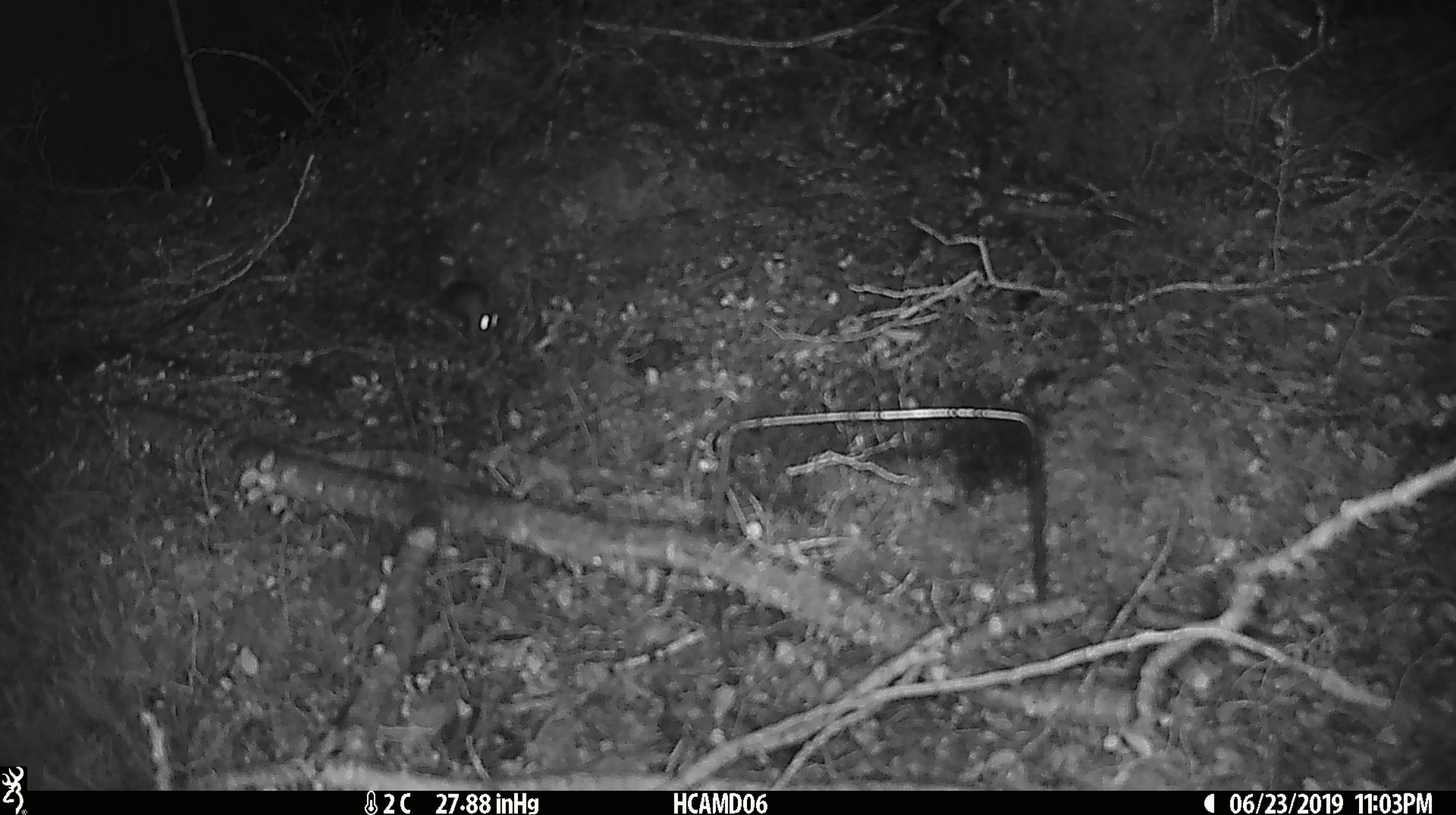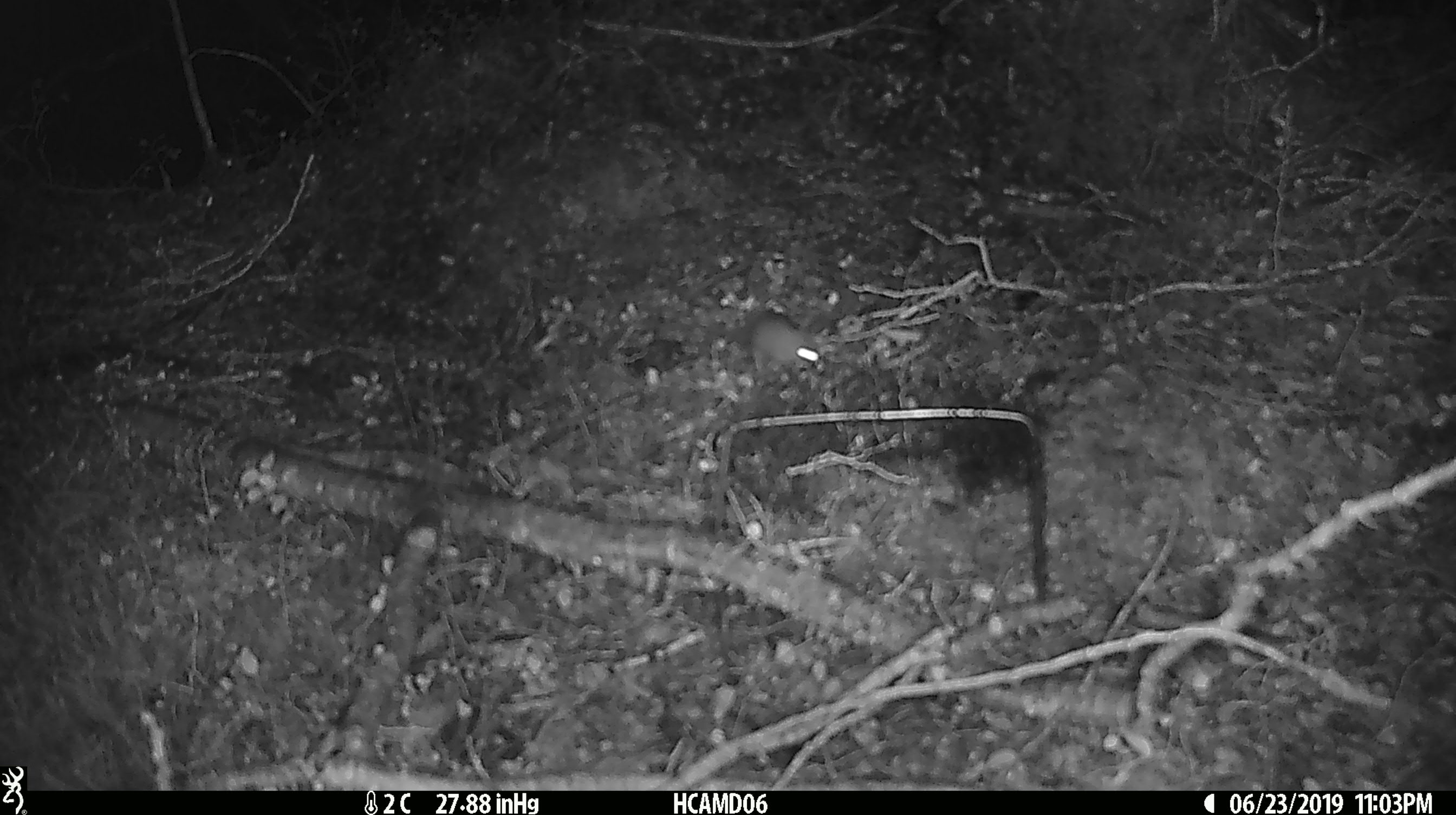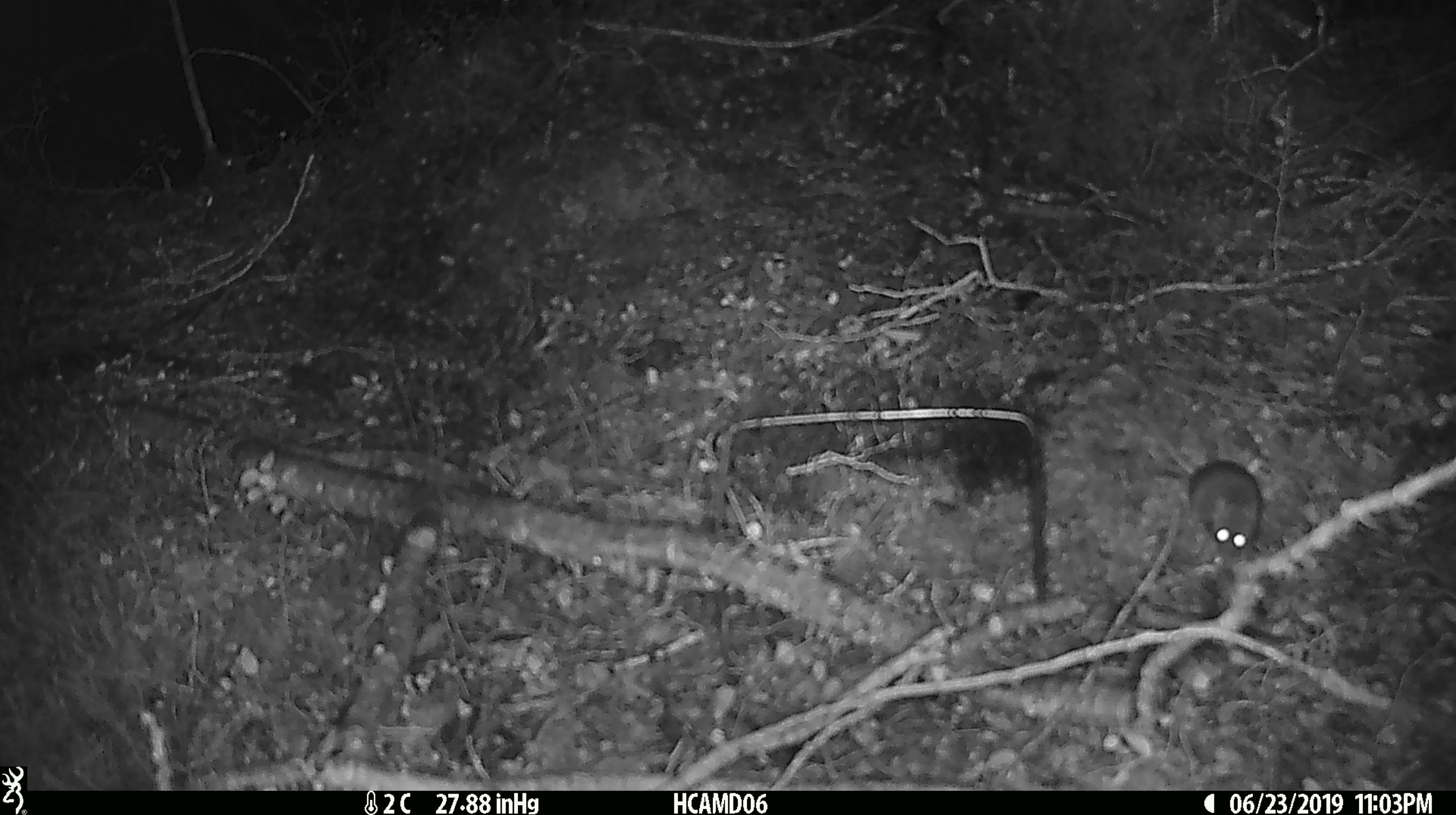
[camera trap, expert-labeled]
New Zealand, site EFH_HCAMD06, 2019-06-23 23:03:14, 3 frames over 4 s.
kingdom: Animalia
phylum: Chordata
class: Mammalia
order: Rodentia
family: Muridae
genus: Mus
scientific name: Mus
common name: mouse